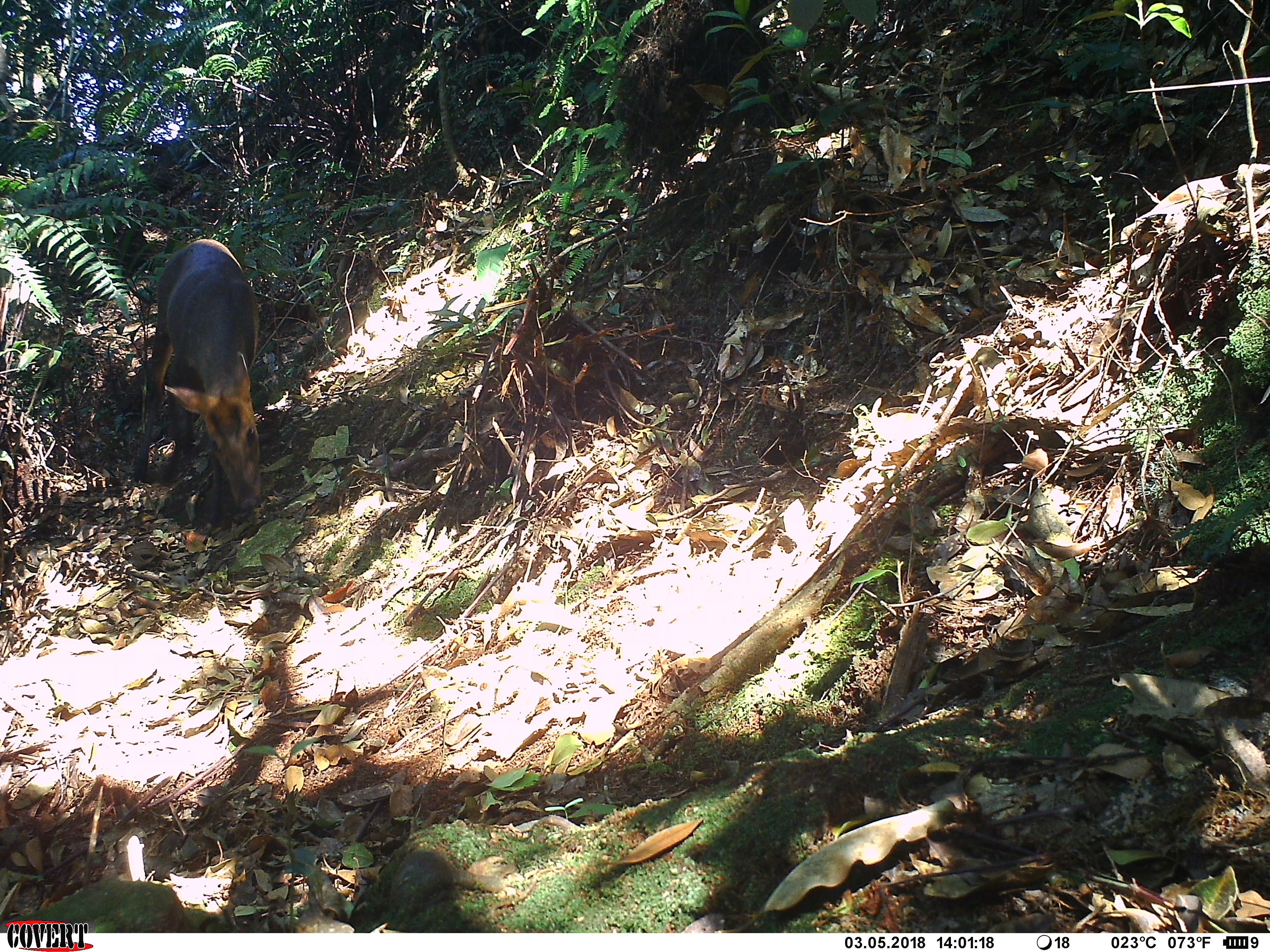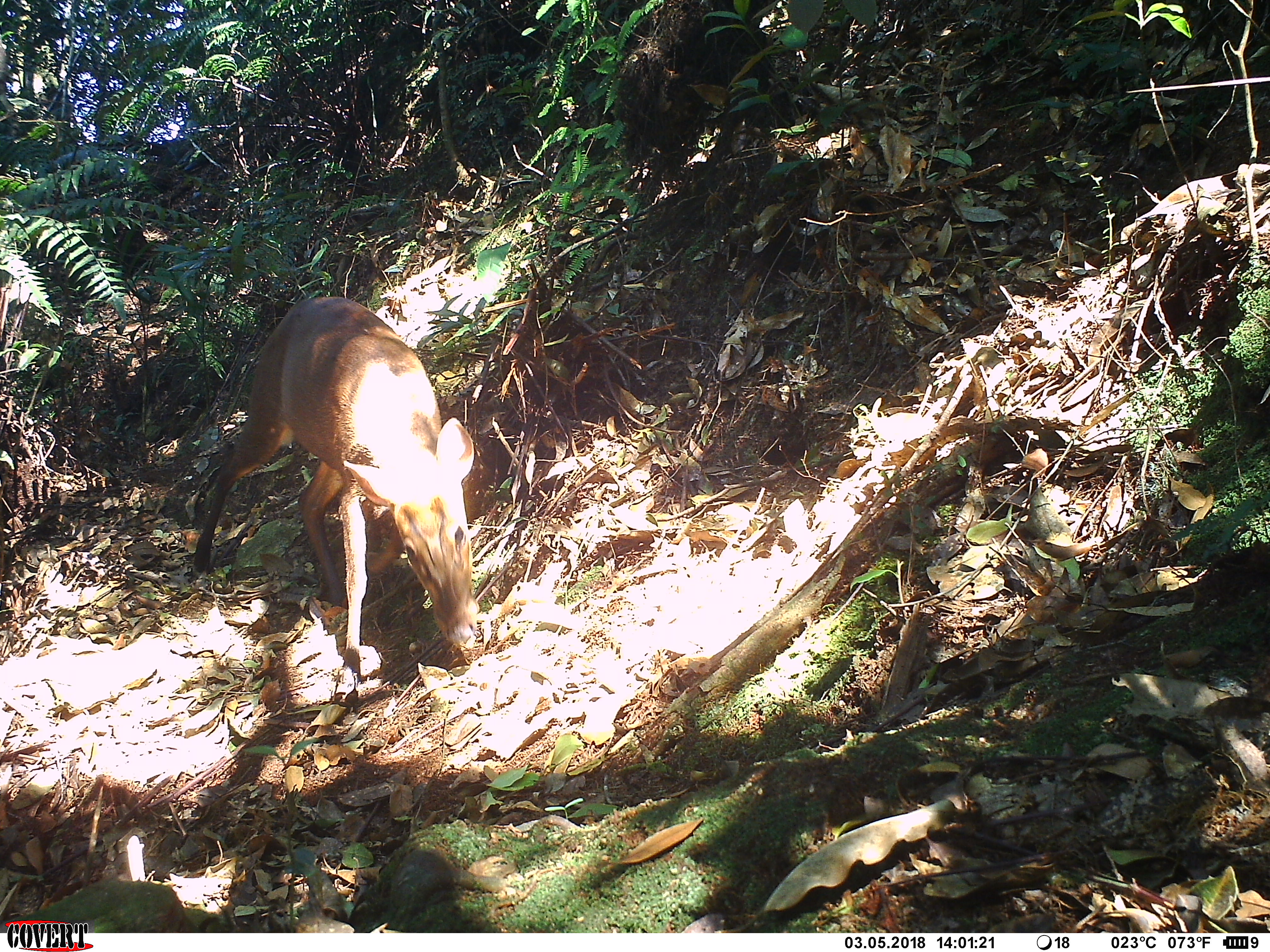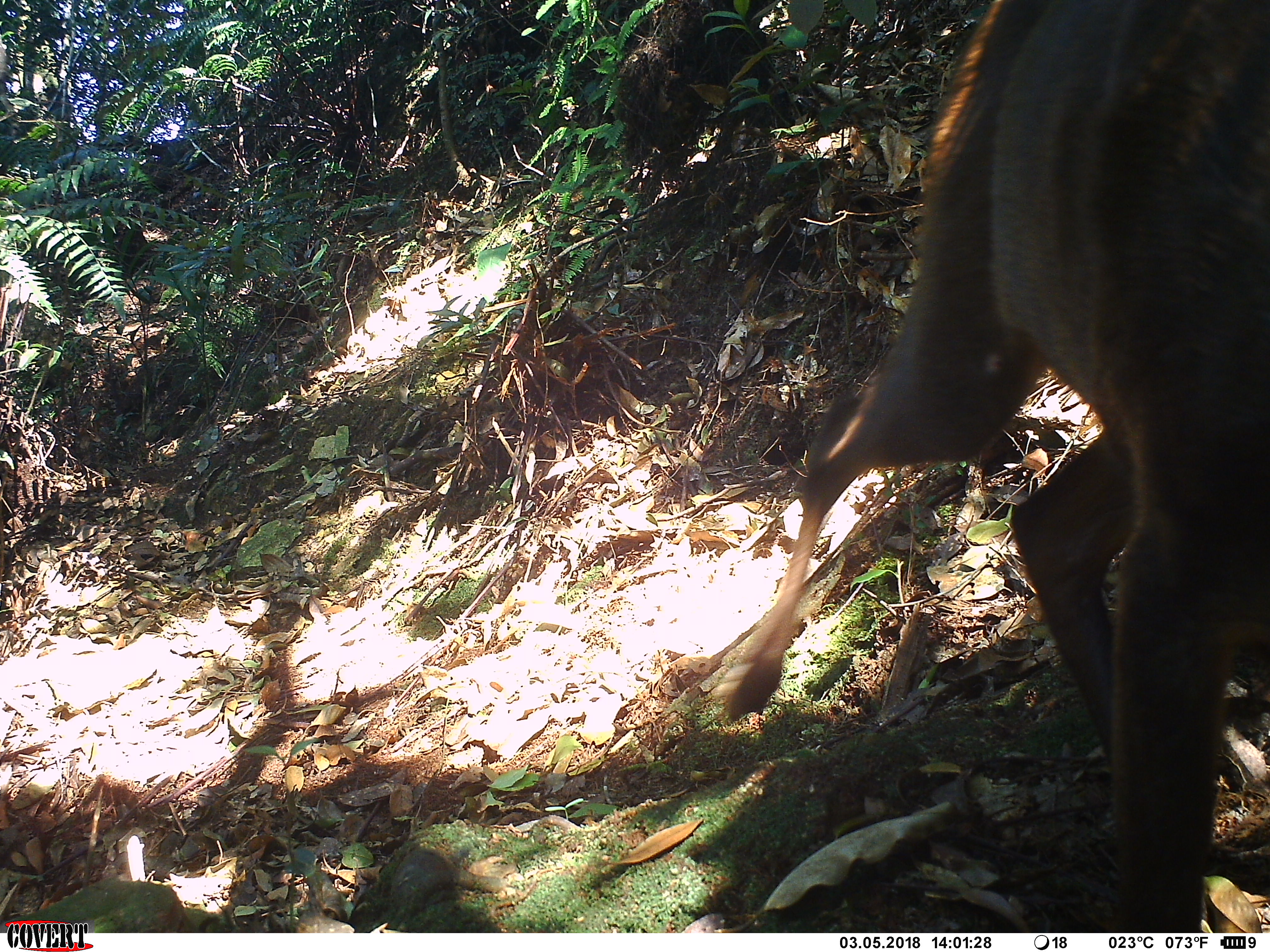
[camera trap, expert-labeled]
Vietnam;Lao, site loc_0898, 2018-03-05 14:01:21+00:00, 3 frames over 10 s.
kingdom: Animalia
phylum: Chordata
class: Mammalia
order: Artiodactyla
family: Cervidae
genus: Muntiacus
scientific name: Muntiacus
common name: muntjacs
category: unidentified muntjac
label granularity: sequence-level